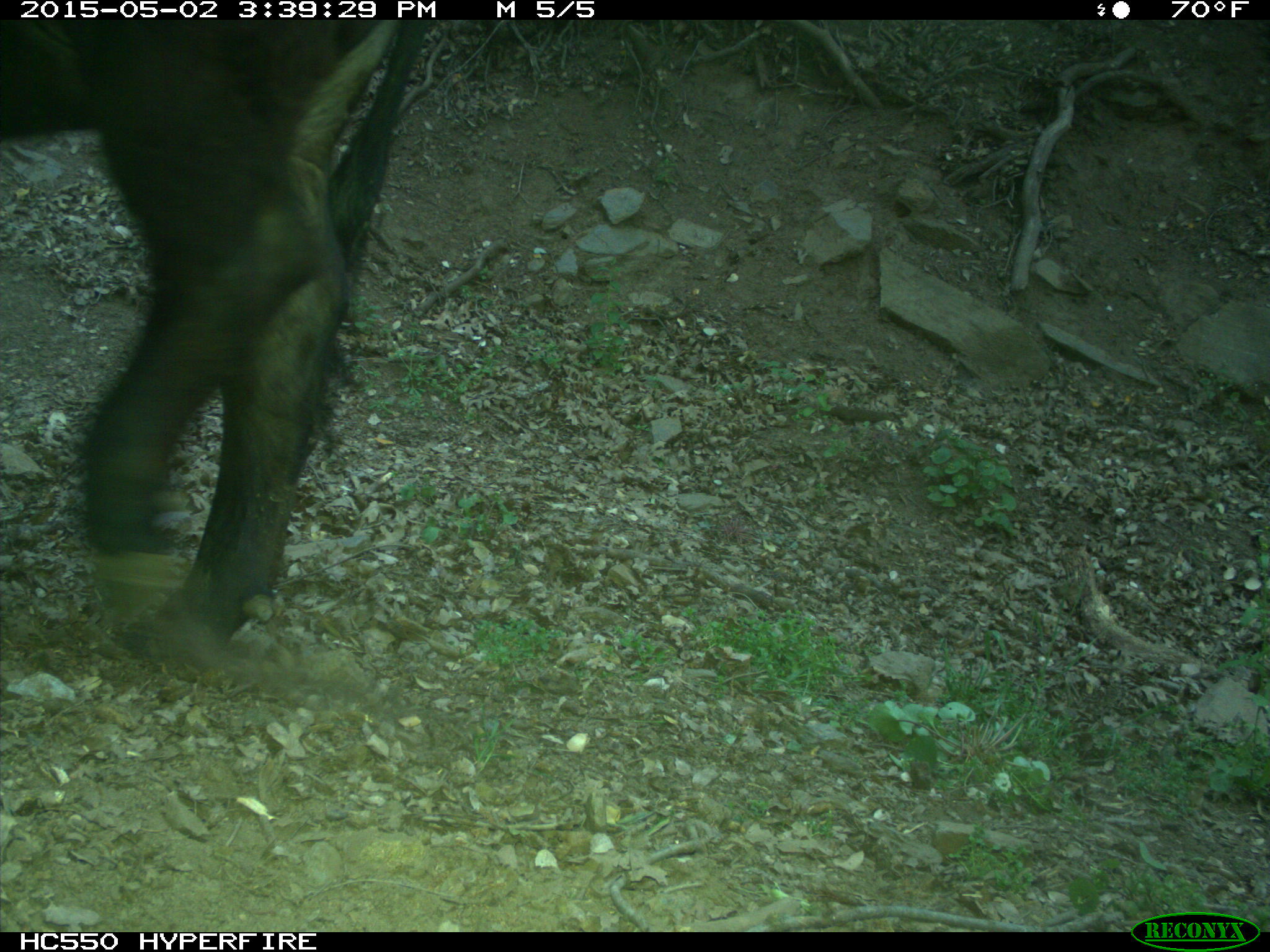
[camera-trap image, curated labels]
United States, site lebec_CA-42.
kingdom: Animalia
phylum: Chordata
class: Mammalia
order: Artiodactyla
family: Bovidae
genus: Bos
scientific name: Bos taurus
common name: domestic cow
Bos taurus (domestic cow).